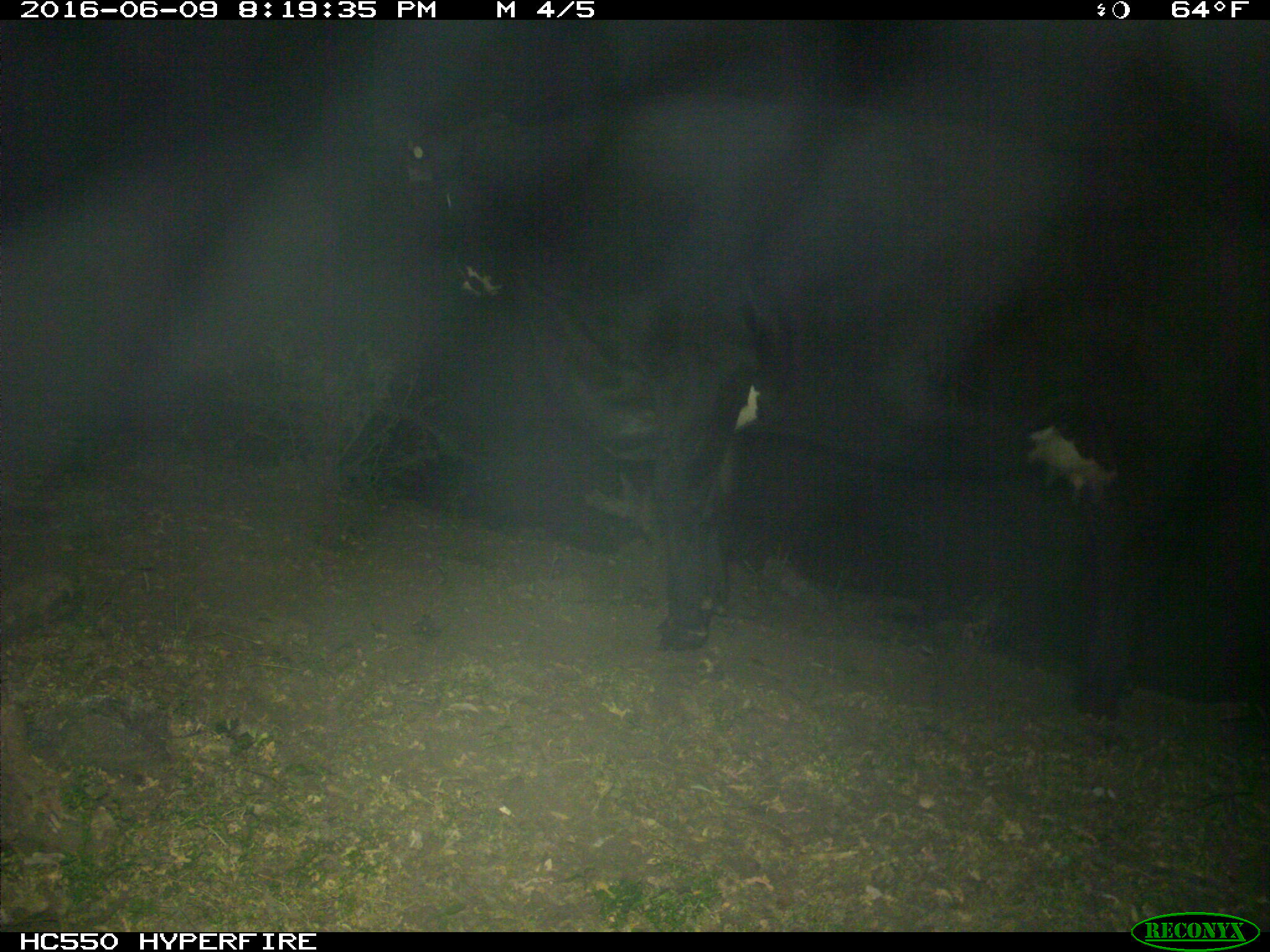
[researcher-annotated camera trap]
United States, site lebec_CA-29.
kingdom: Animalia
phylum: Chordata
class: Mammalia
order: Artiodactyla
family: Bovidae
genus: Bos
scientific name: Bos taurus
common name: domestic cow